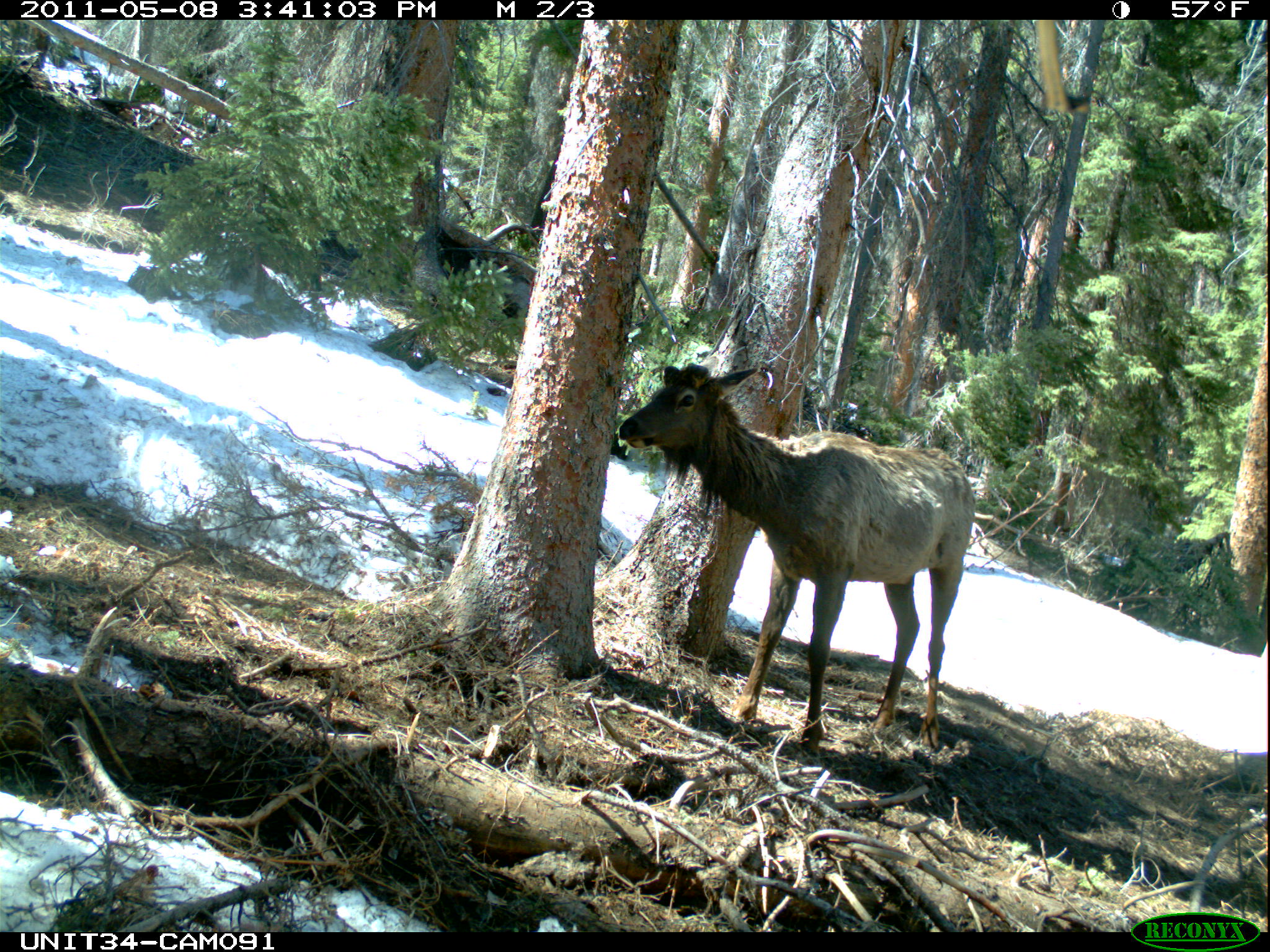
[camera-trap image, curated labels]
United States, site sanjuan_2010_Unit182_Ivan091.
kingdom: Animalia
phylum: Chordata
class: Mammalia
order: Artiodactyla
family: Cervidae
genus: Cervus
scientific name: Cervus elaphus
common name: red deer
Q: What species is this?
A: Cervus elaphus (red deer).